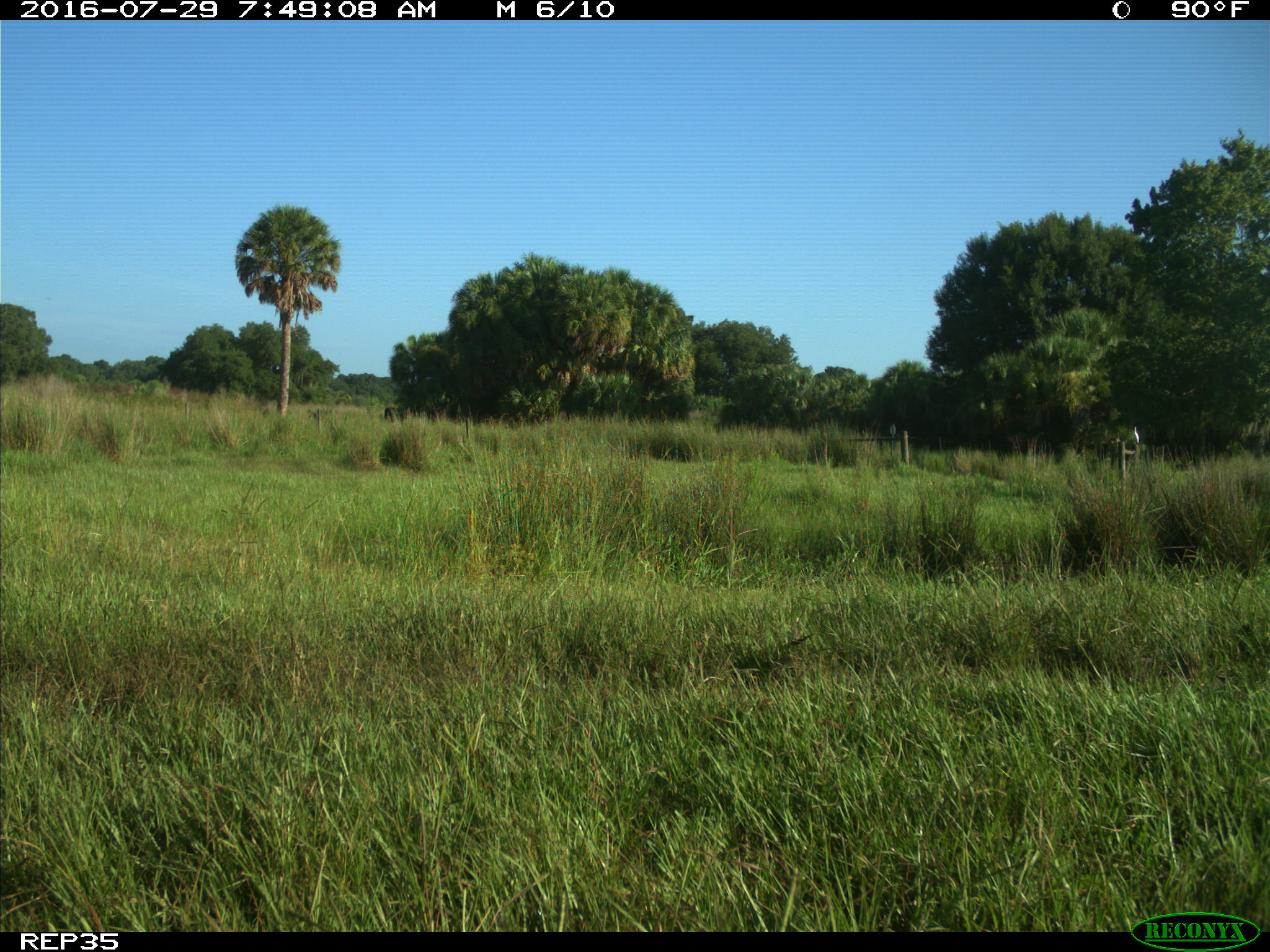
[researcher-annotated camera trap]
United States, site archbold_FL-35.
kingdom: Animalia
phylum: Chordata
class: Mammalia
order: Artiodactyla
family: Bovidae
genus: Bos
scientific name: Bos taurus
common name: domestic cow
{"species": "Bos taurus (domestic cow)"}